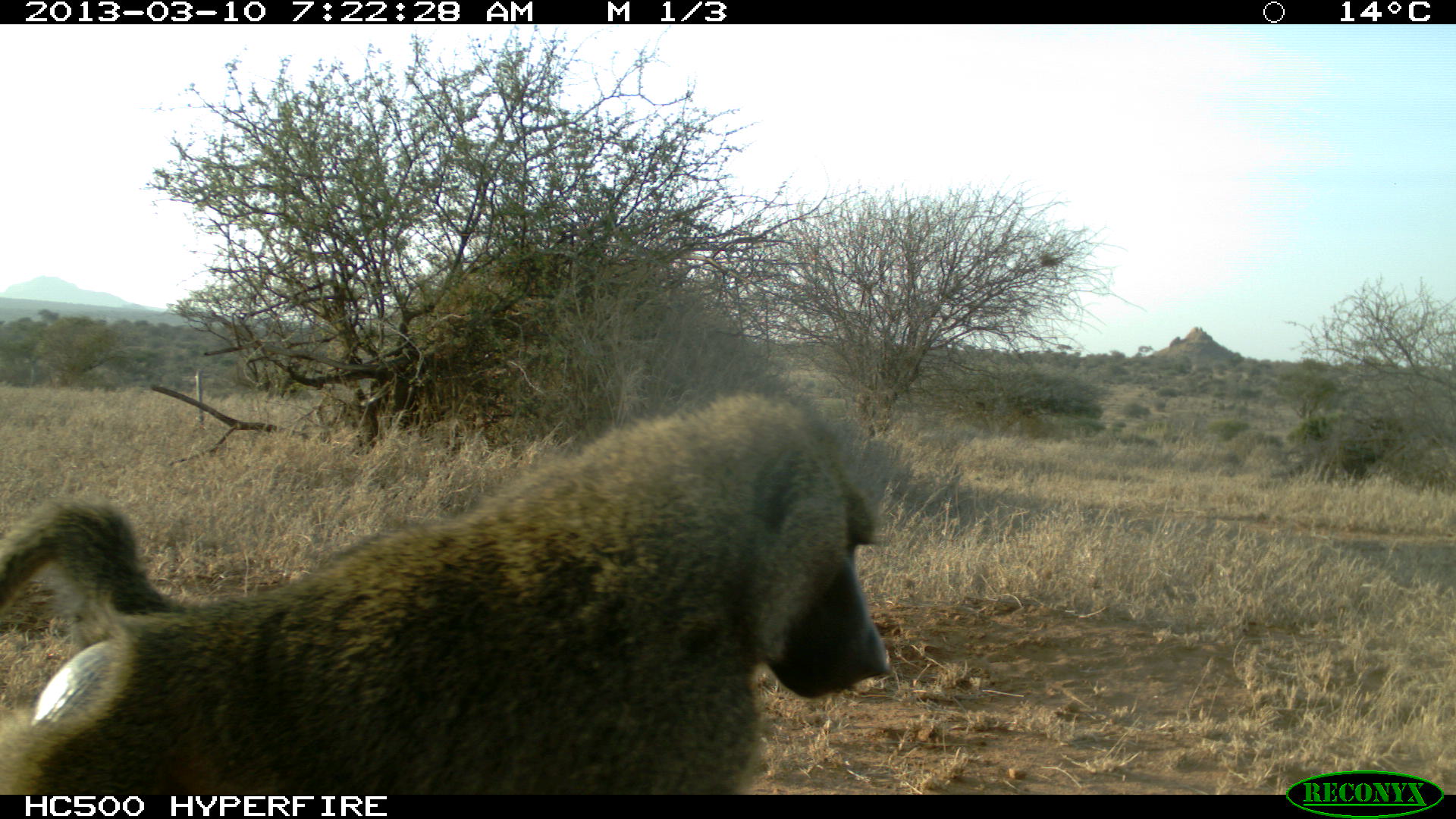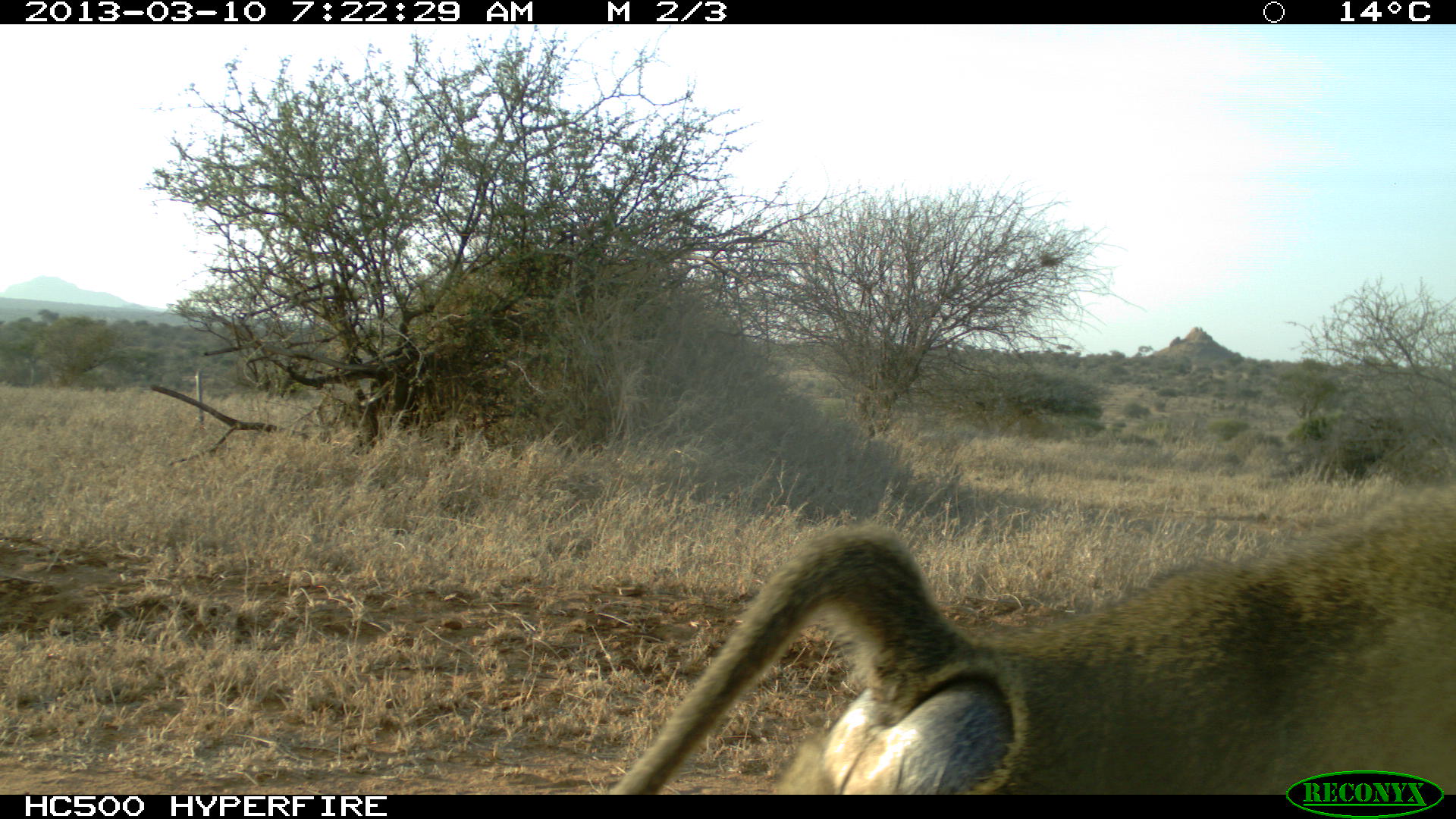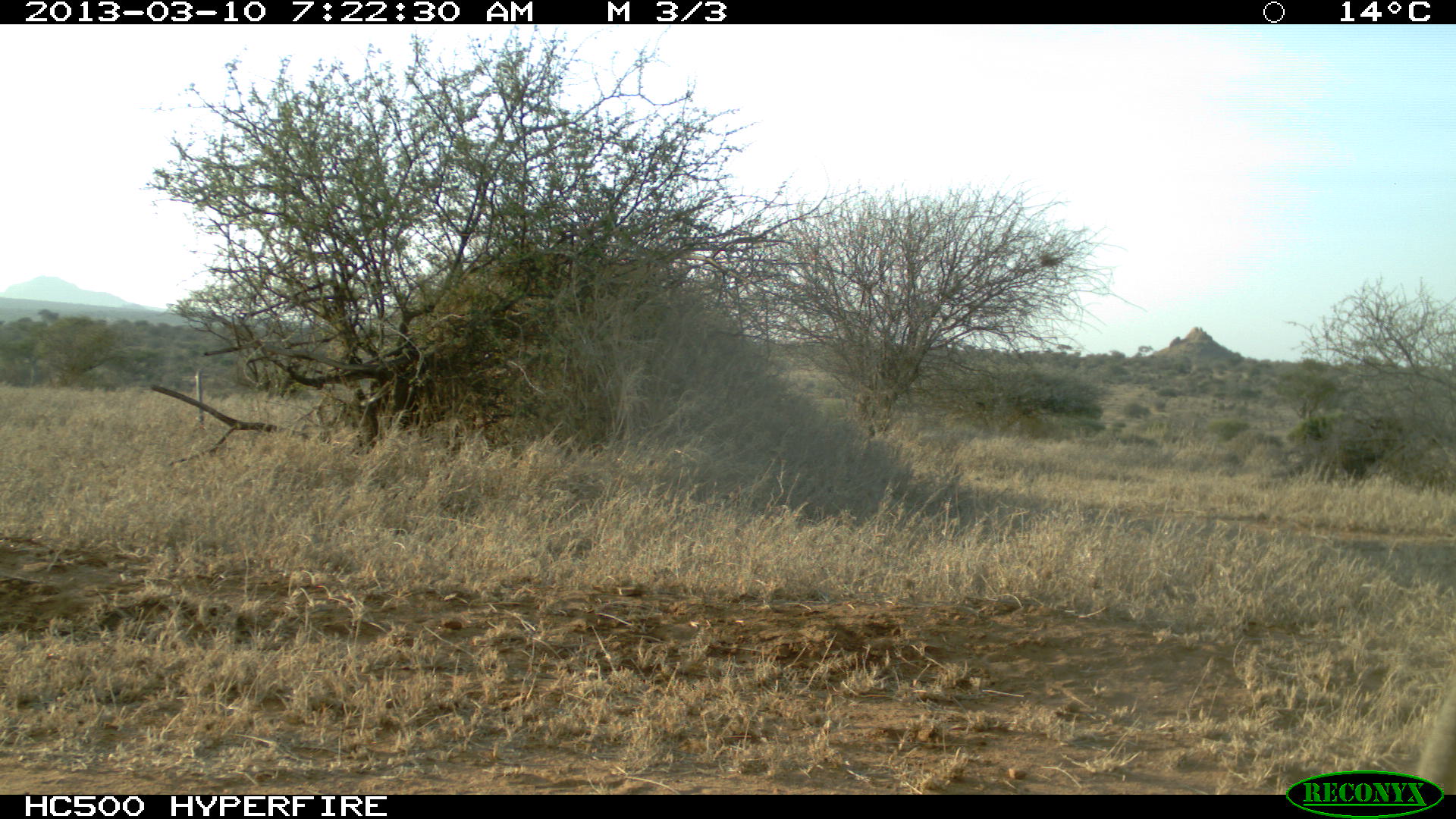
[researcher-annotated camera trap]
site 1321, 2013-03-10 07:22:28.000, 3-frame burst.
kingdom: Animalia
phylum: Chordata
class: Mammalia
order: Primates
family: Cercopithecidae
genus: Papio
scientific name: Papio anubis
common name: olive baboon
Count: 1.